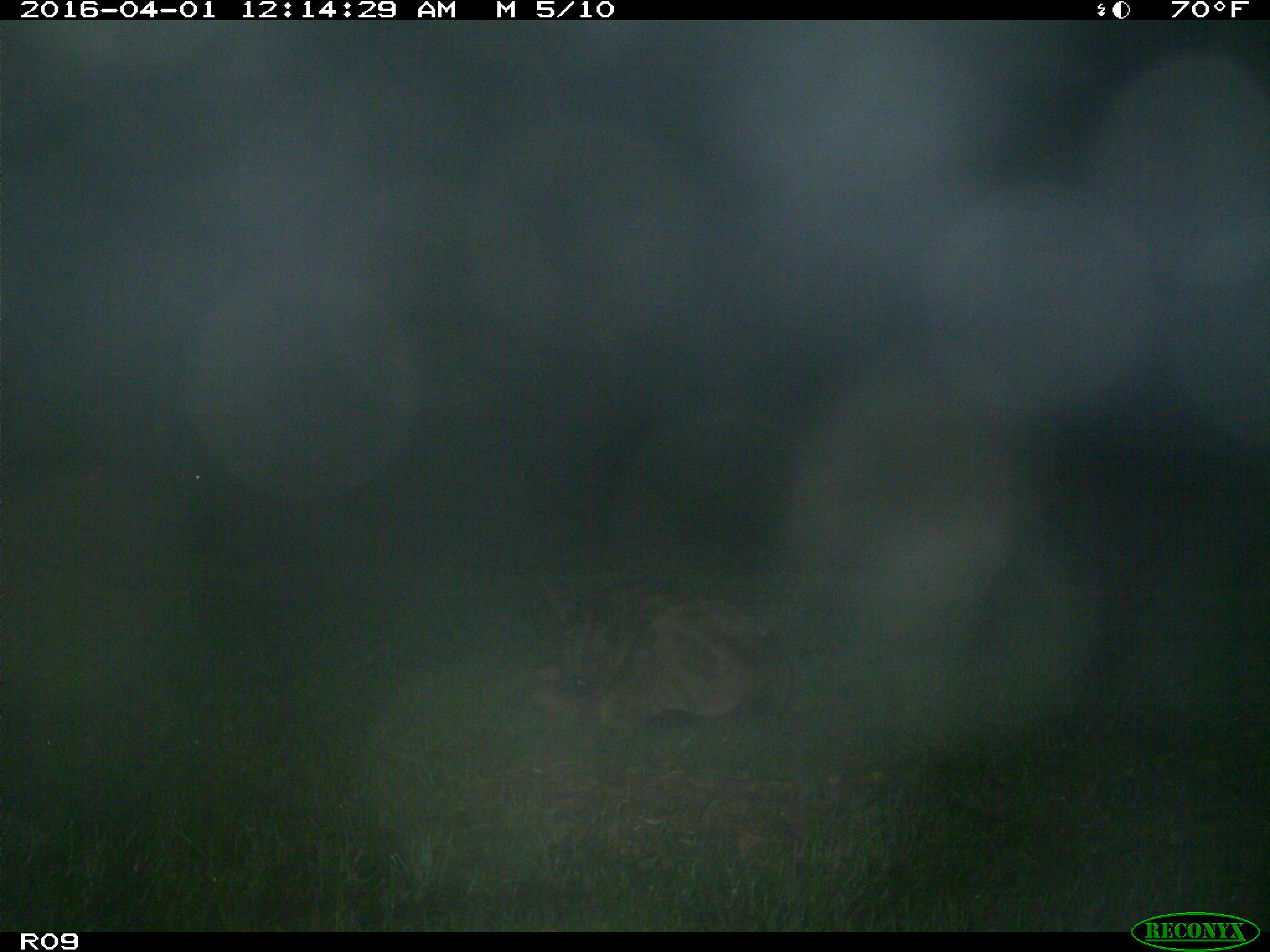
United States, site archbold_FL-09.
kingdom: Animalia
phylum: Chordata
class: Mammalia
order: Artiodactyla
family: Bovidae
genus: Bos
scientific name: Bos taurus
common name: domestic cow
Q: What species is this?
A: Bos taurus (domestic cow).